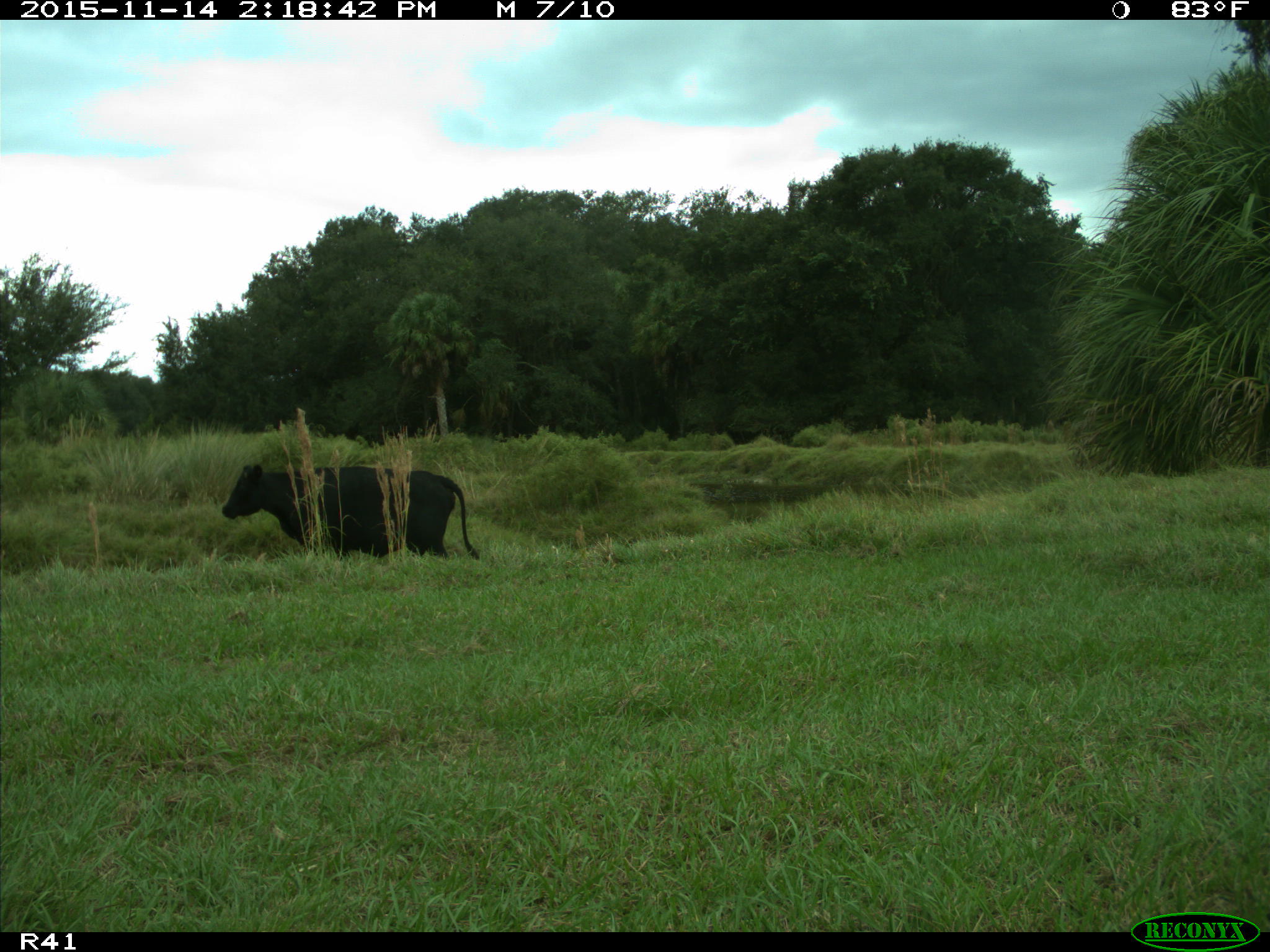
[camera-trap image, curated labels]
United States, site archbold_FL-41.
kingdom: Animalia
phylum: Chordata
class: Mammalia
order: Artiodactyla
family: Bovidae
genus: Bos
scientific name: Bos taurus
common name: domestic cow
Bos taurus (domestic cow).